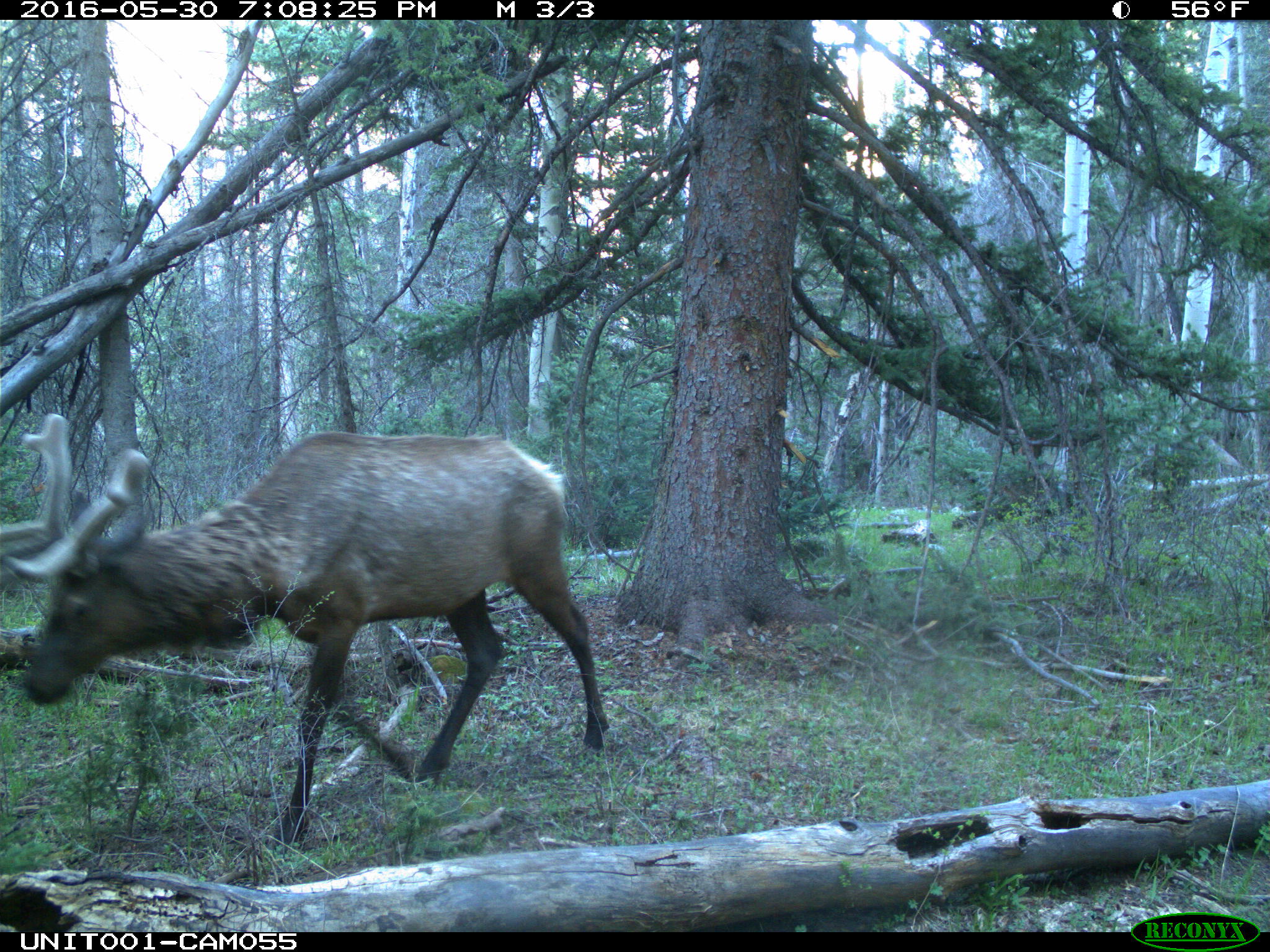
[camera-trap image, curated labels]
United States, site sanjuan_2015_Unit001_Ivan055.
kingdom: Animalia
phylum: Chordata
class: Mammalia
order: Artiodactyla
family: Cervidae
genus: Cervus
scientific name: Cervus elaphus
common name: red deer